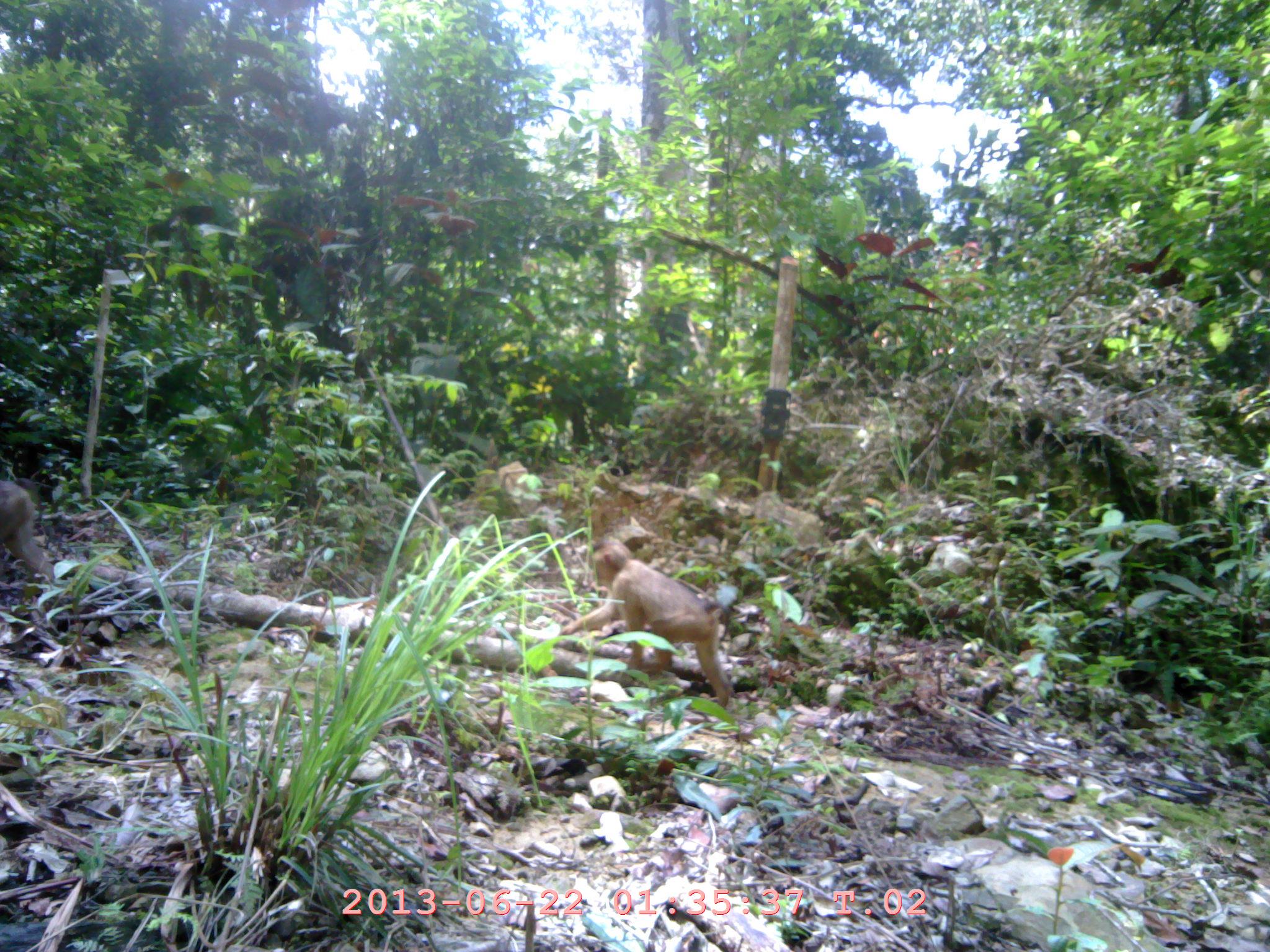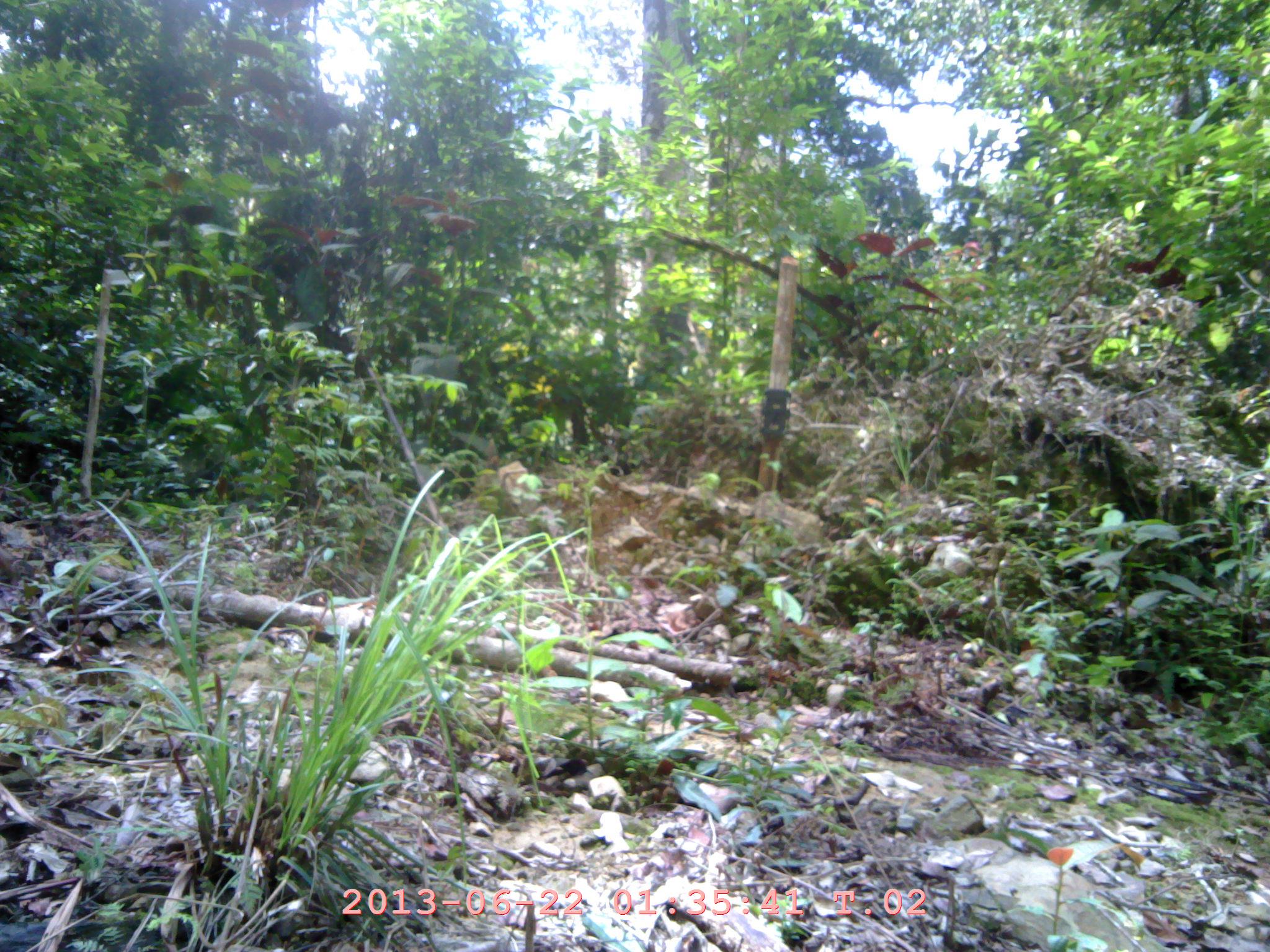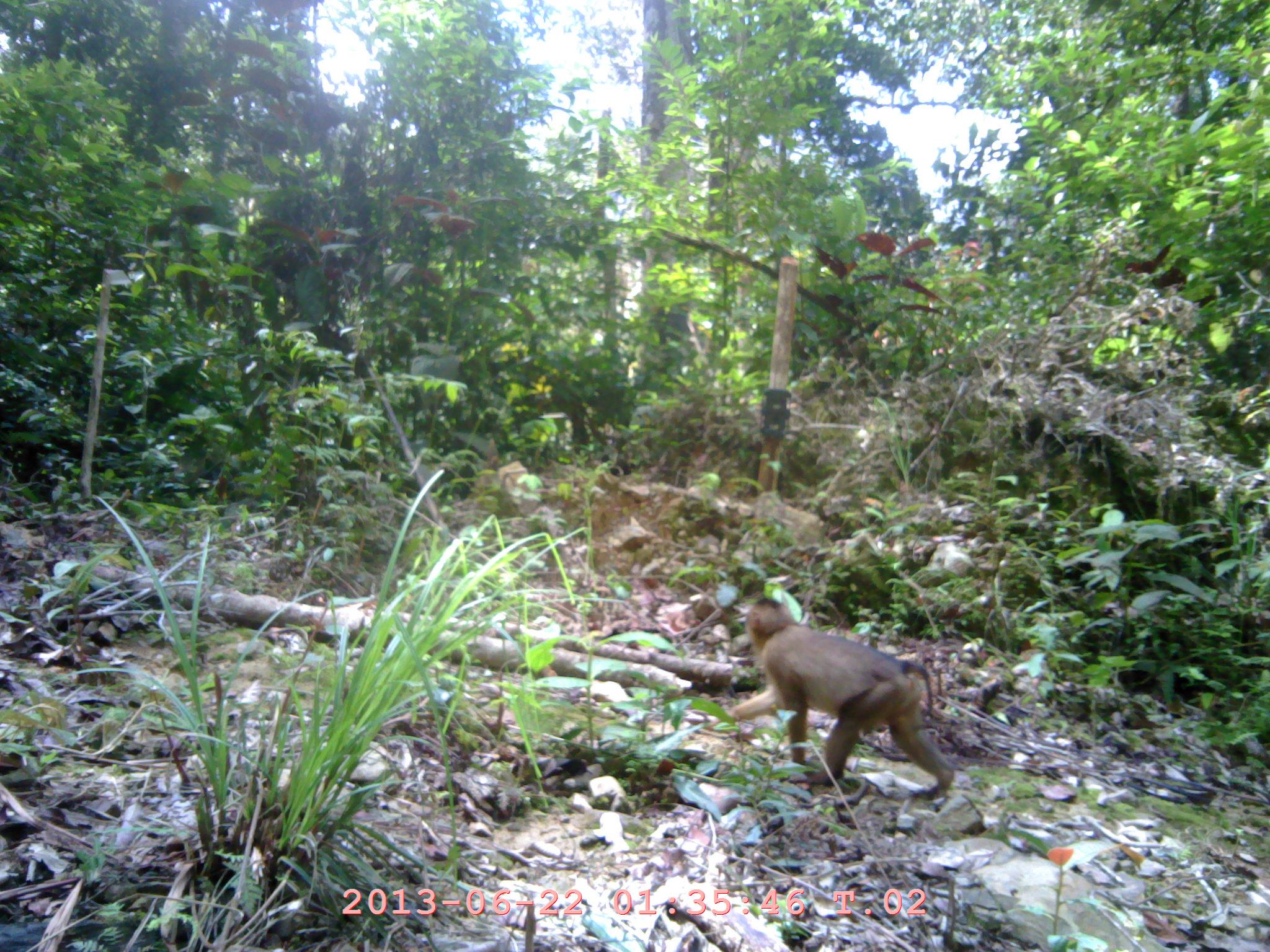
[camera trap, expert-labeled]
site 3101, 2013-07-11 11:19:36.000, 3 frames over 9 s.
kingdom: Animalia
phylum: Chordata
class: Mammalia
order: Primates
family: Cercopithecidae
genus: Macaca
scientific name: Macaca nemestrina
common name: southern pig-tailed macaque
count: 2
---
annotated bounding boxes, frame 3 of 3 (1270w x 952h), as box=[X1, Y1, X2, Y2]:
macaca nemestrina: box=[729, 598, 954, 798]